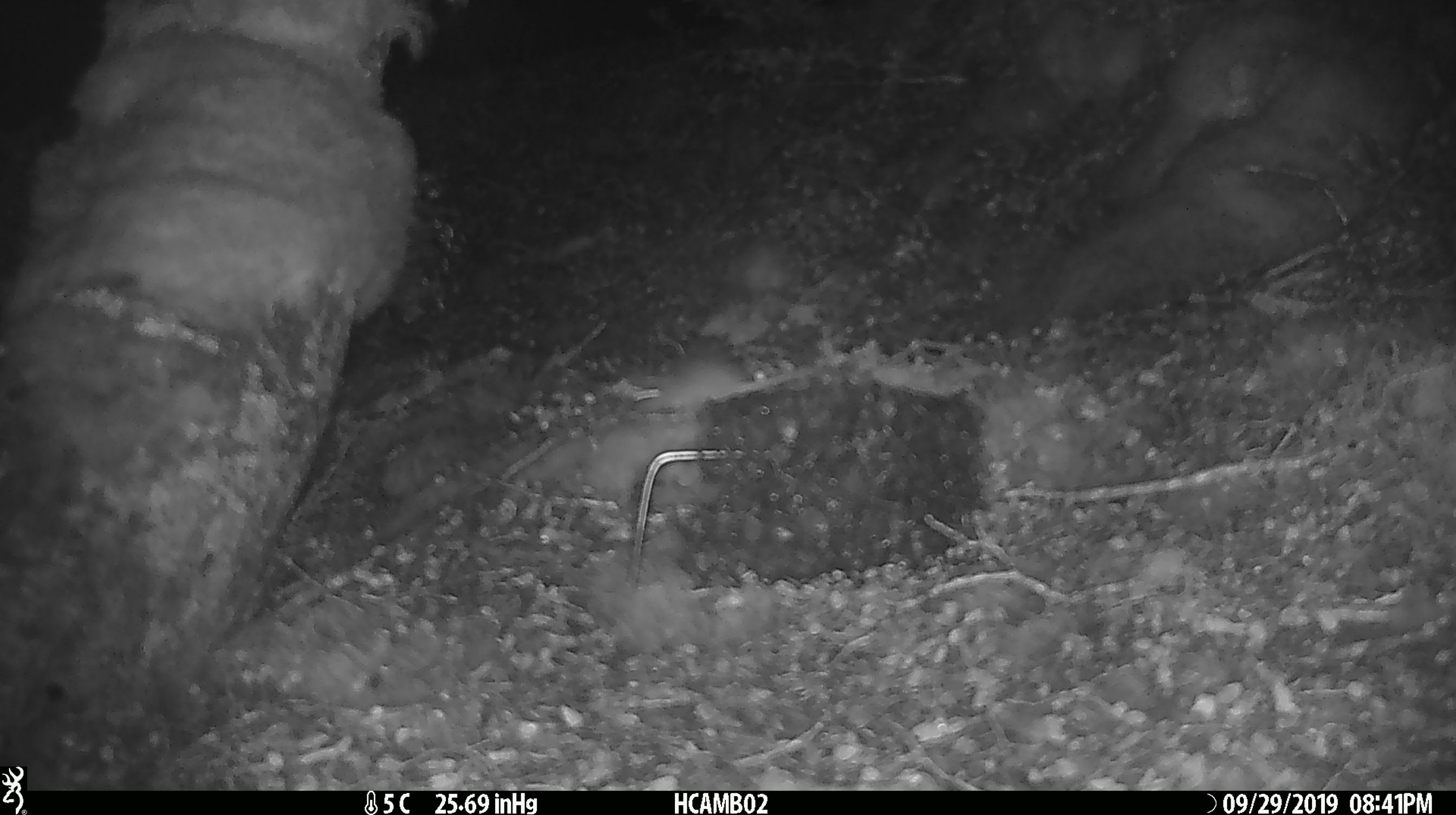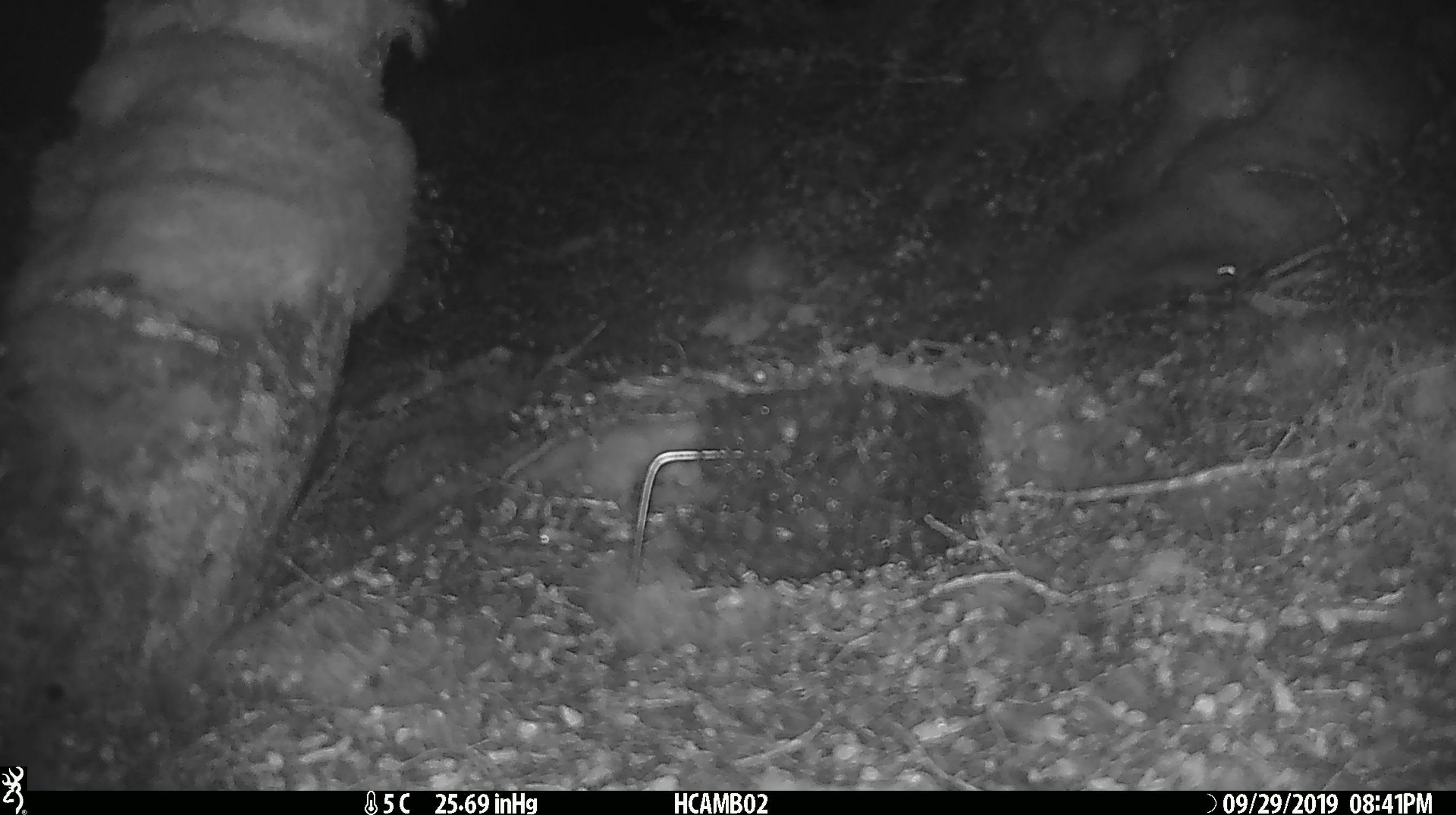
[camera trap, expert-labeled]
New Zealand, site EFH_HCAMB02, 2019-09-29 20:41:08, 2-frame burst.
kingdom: Animalia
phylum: Chordata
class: Mammalia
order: Rodentia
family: Muridae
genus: Mus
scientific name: Mus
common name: mouse